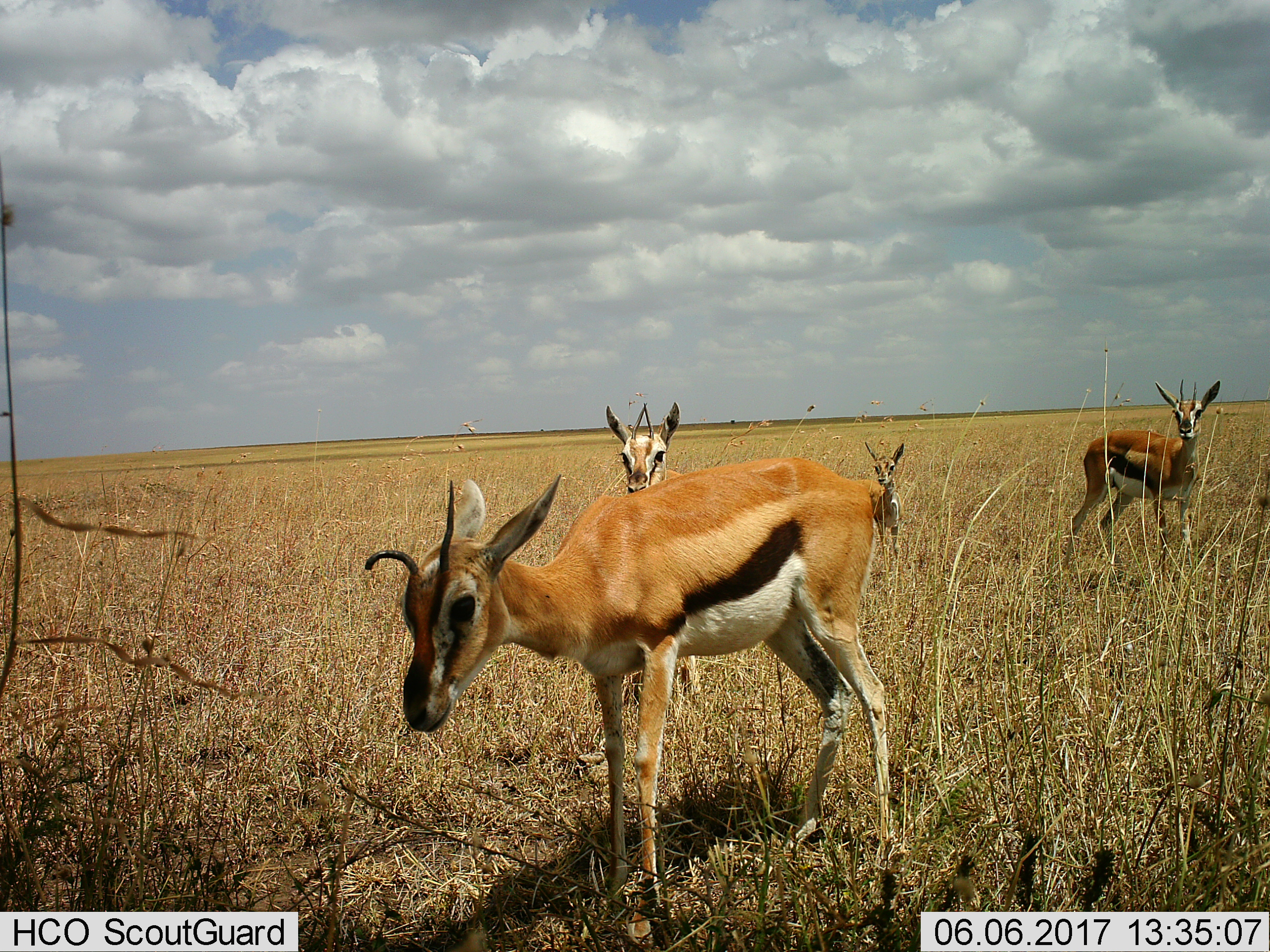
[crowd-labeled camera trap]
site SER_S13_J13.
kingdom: Animalia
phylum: Chordata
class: Mammalia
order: Artiodactyla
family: Bovidae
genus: Eudorcas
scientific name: Eudorcas thomsonii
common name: thomson's gazelle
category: gazellethomsons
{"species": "gazellethomsons (thomson's gazelle) (Eudorcas thomsonii)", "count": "4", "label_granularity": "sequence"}